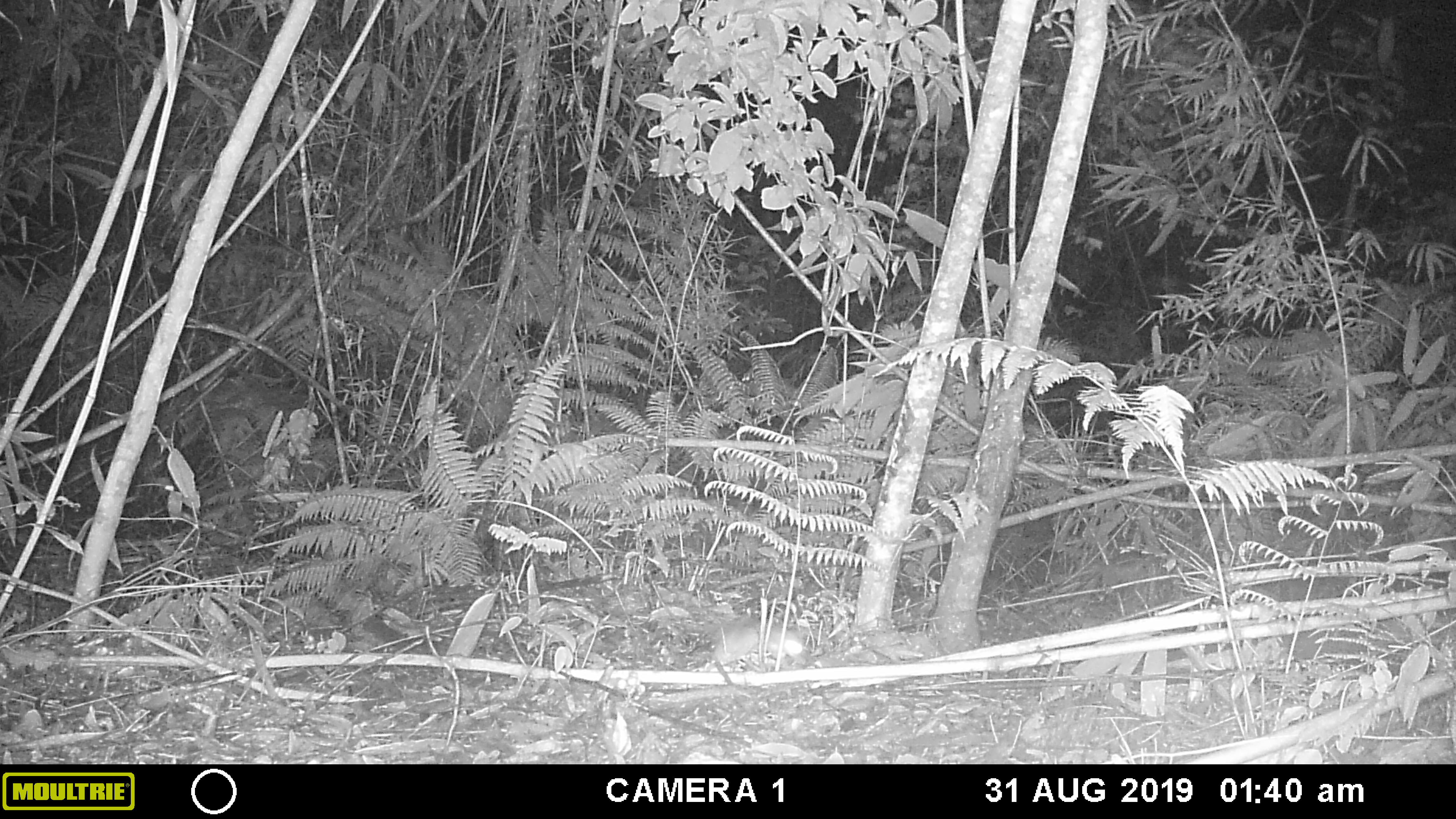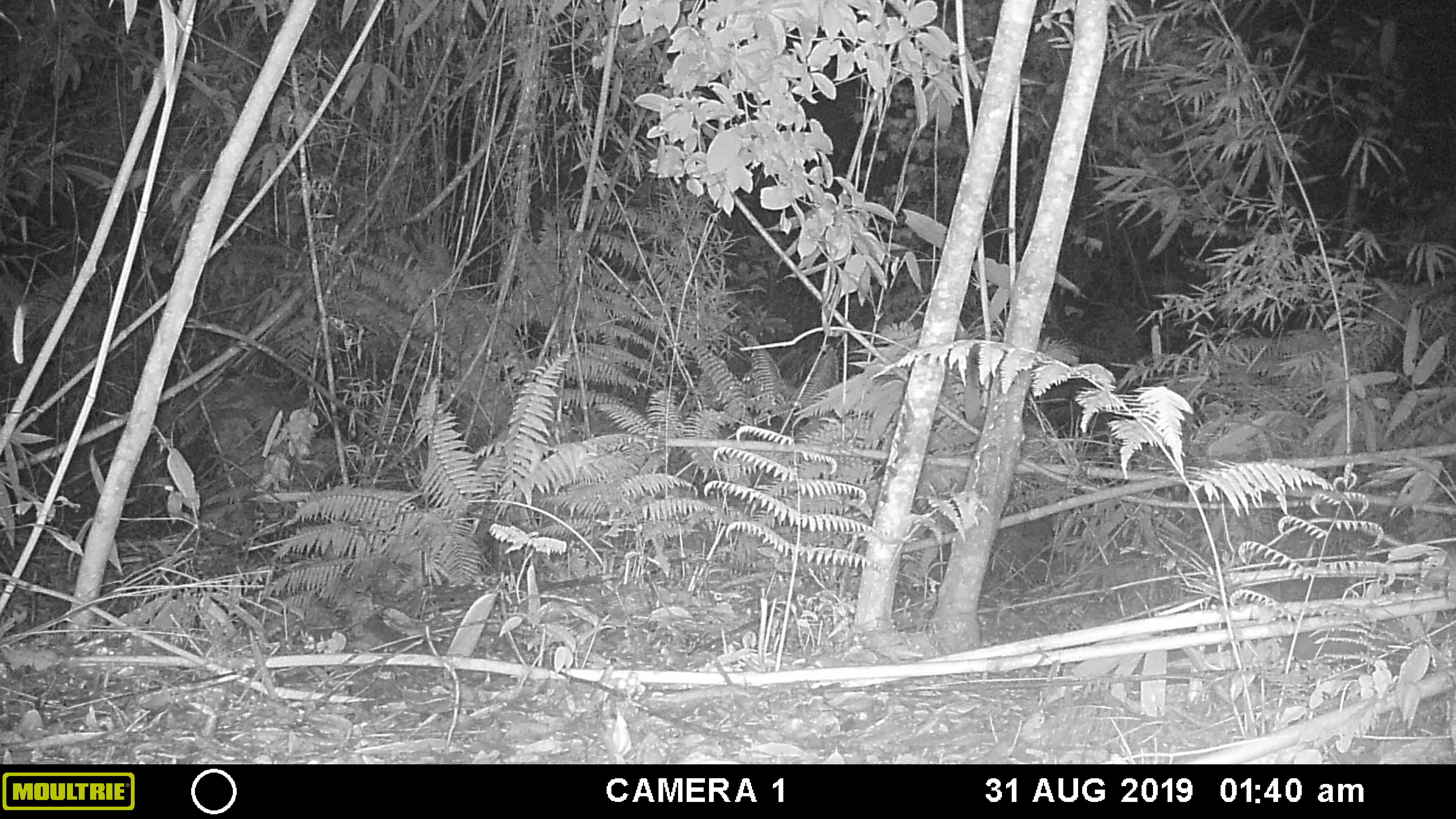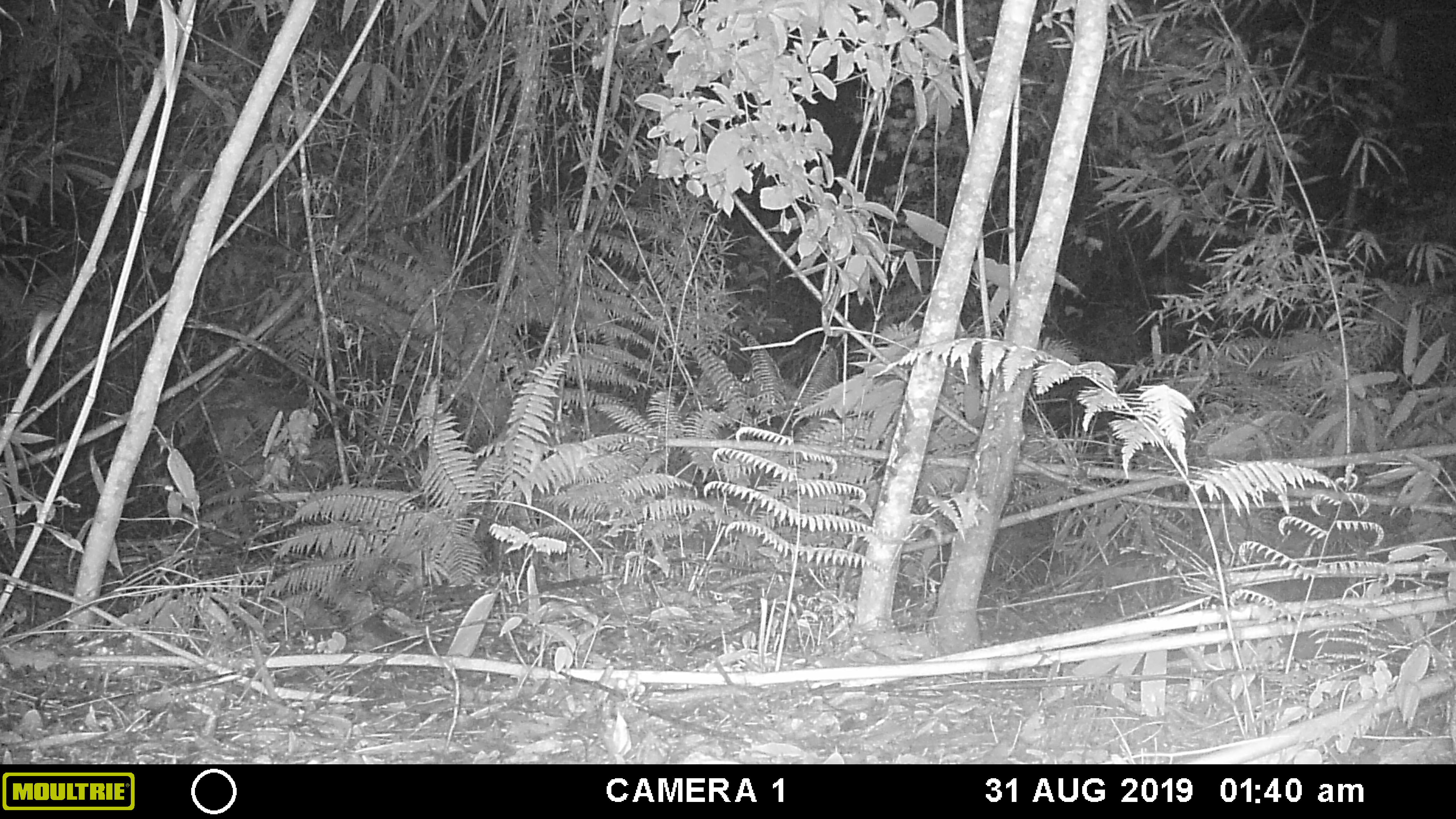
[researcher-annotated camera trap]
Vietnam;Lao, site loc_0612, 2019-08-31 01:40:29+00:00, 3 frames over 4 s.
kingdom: Animalia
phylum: Chordata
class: Mammalia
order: Rodentia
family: Muridae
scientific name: Muridae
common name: old-world mice and rats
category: unidentified murid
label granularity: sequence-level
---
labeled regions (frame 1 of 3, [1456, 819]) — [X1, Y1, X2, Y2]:
unidentified murid: [699, 615, 805, 670]